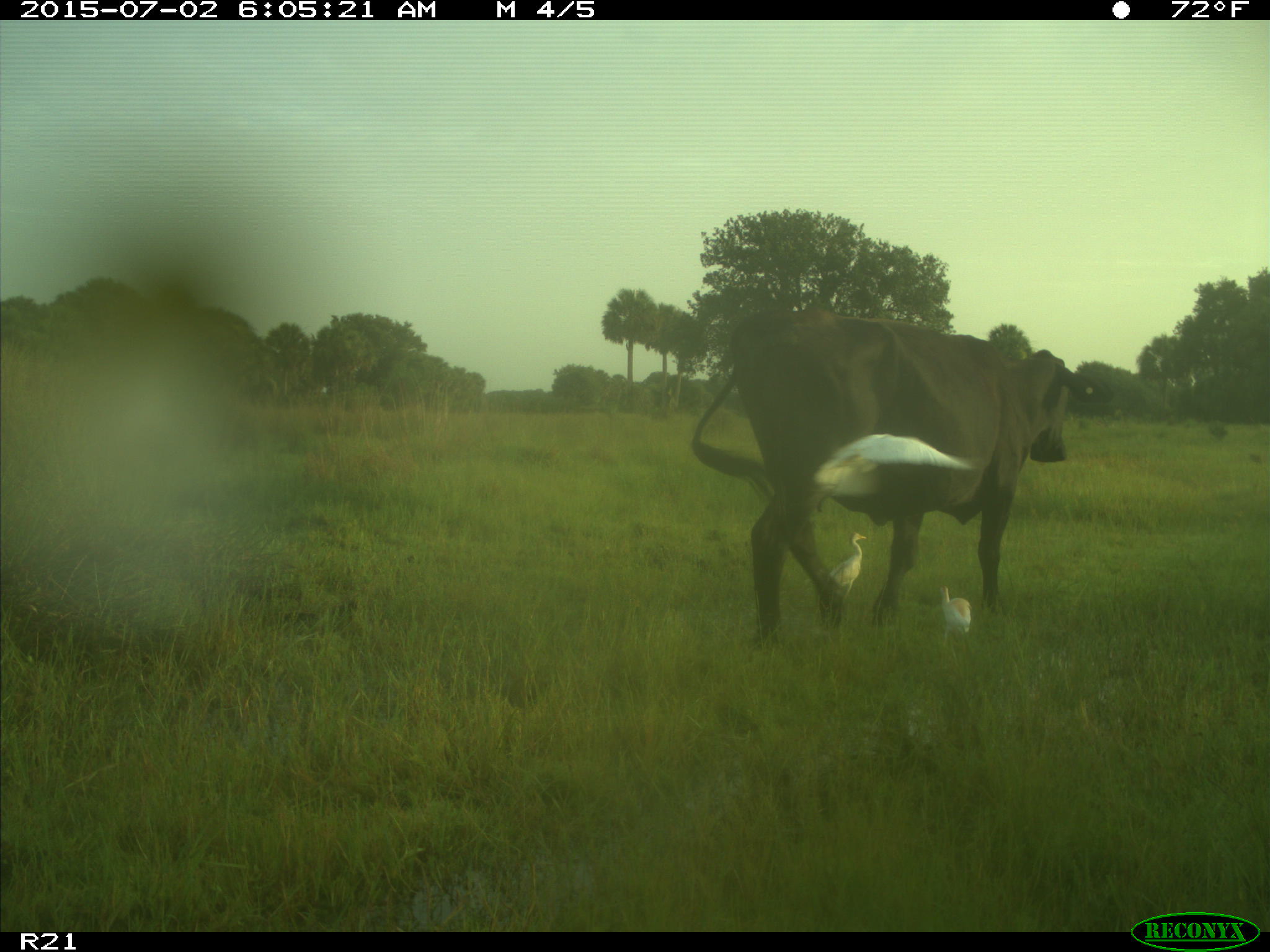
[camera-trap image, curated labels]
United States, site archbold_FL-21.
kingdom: Animalia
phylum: Chordata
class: Mammalia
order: Artiodactyla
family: Bovidae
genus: Bos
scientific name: Bos taurus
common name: domestic cow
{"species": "Bos taurus (domestic cow)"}